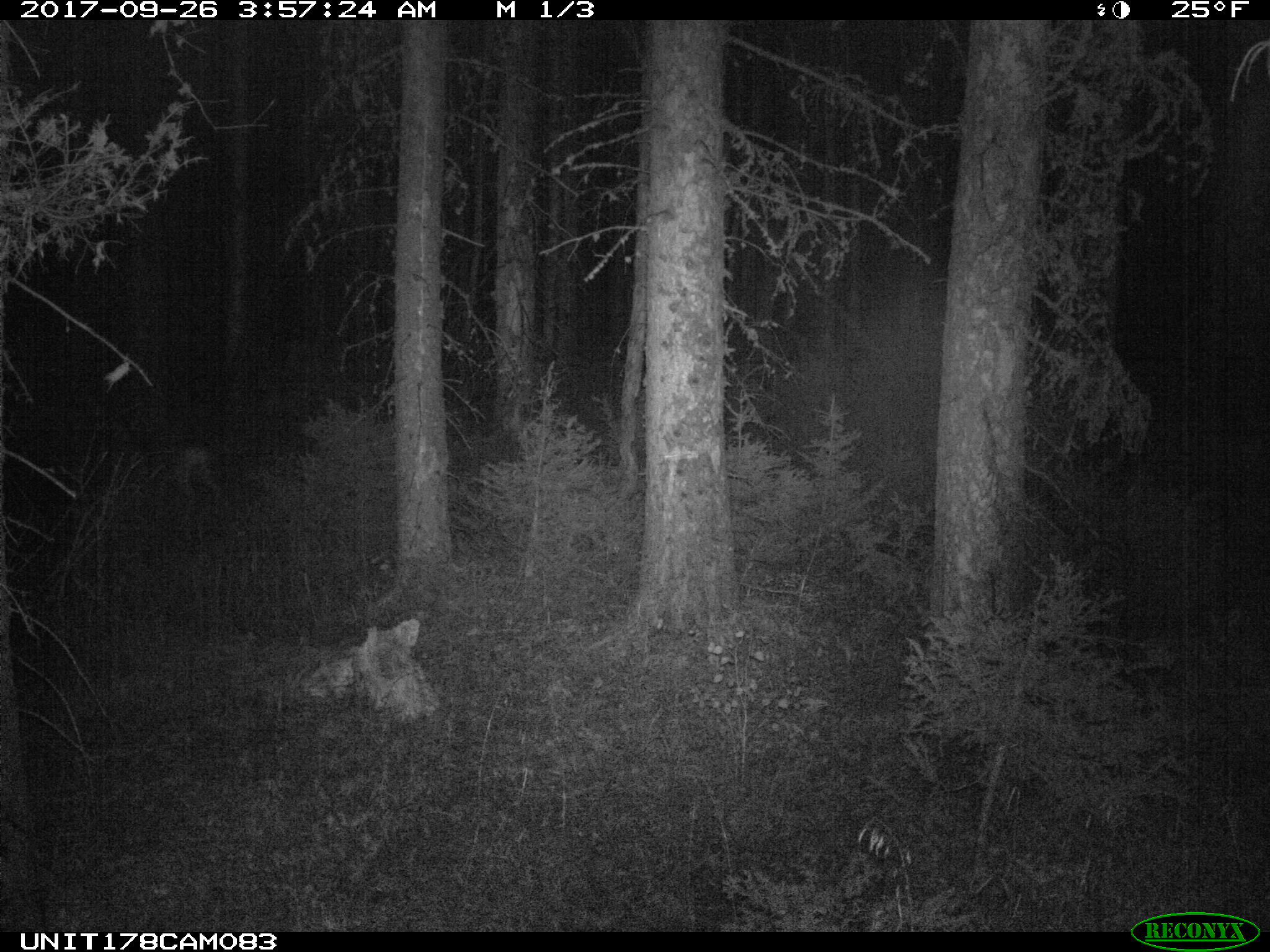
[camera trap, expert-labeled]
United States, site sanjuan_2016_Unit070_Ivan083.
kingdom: Animalia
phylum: Chordata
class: Mammalia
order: Artiodactyla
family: Cervidae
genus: Odocoileus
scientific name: Odocoileus hemionus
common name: mule deer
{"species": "Odocoileus hemionus (mule deer)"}